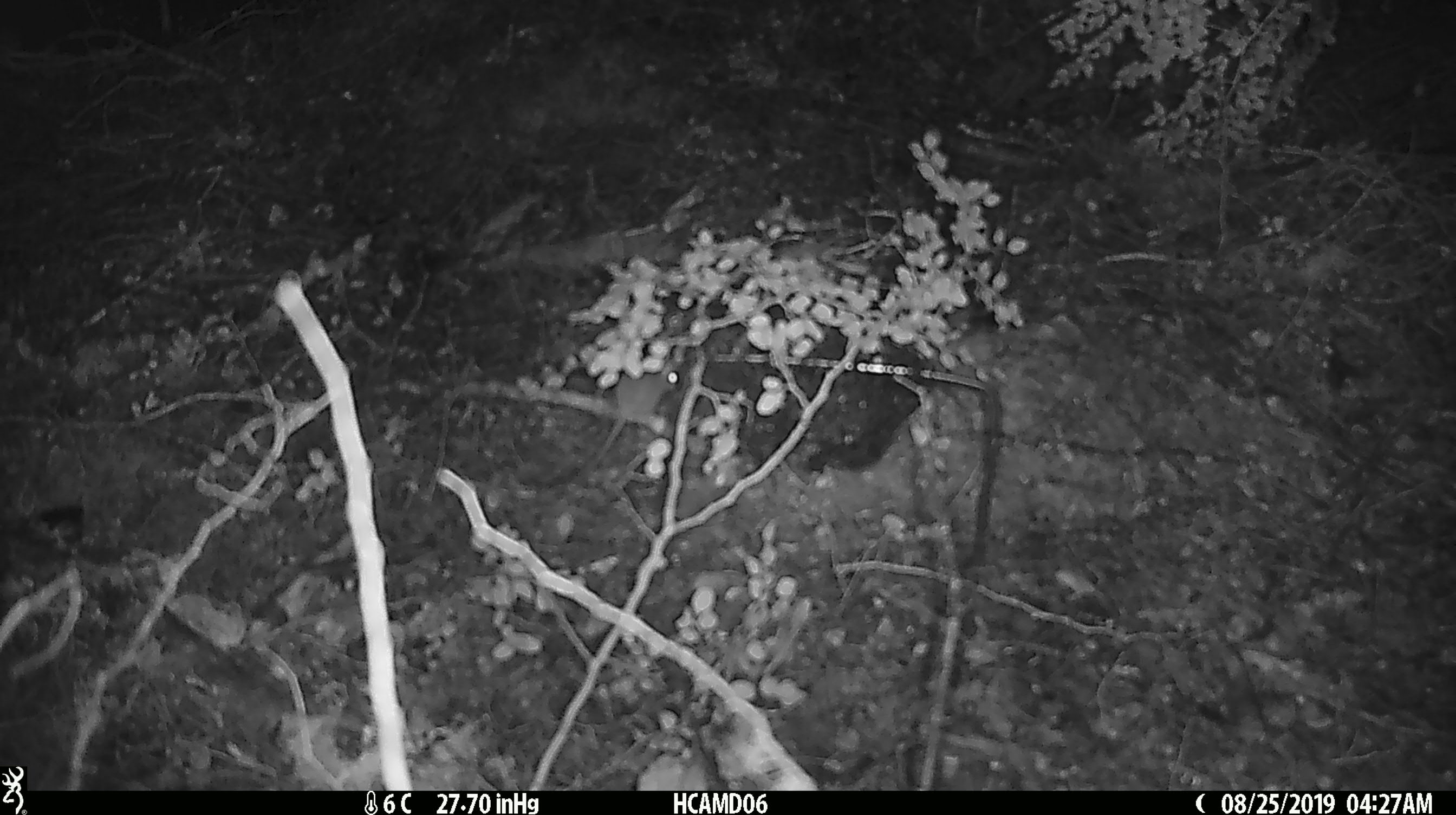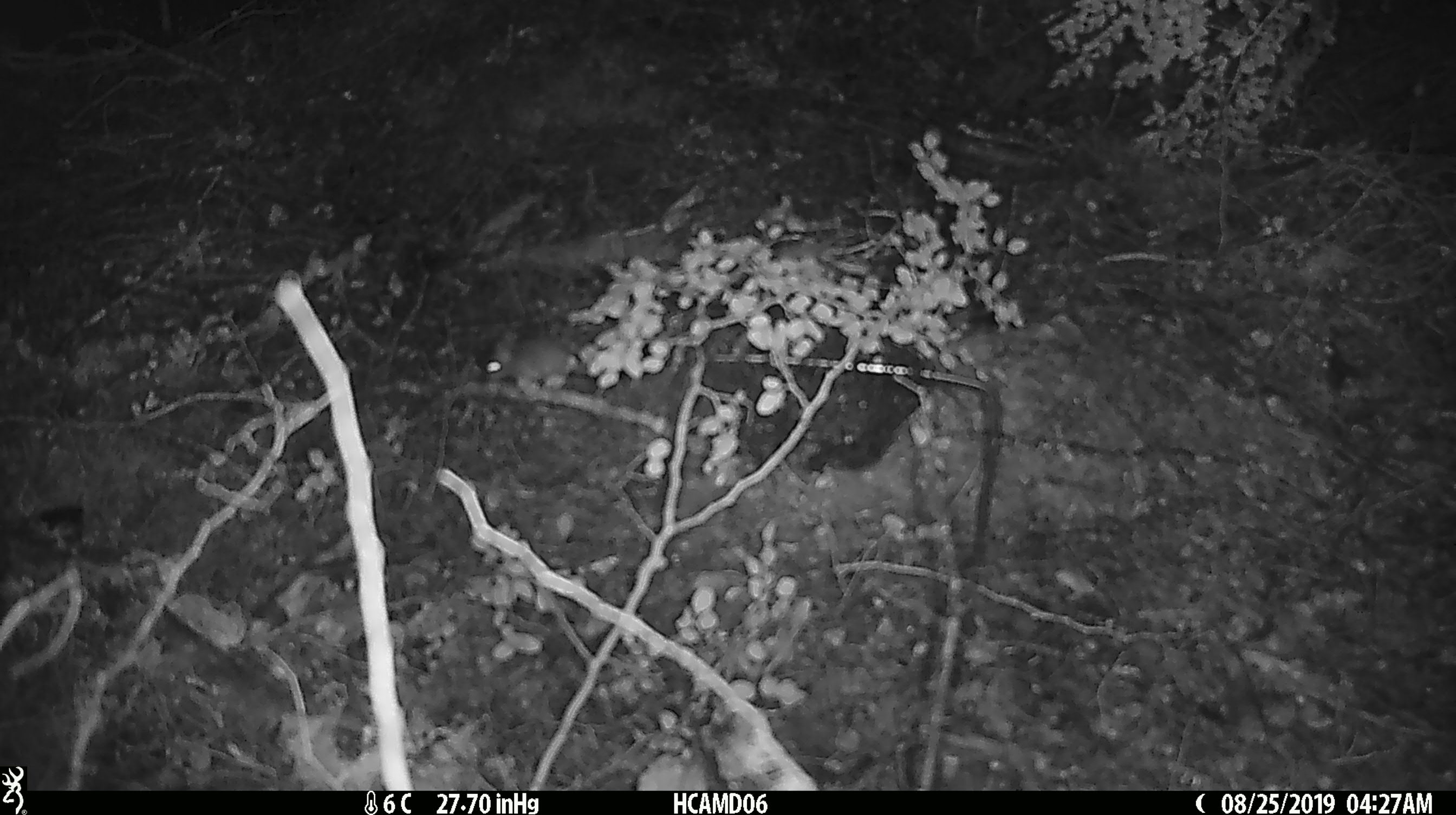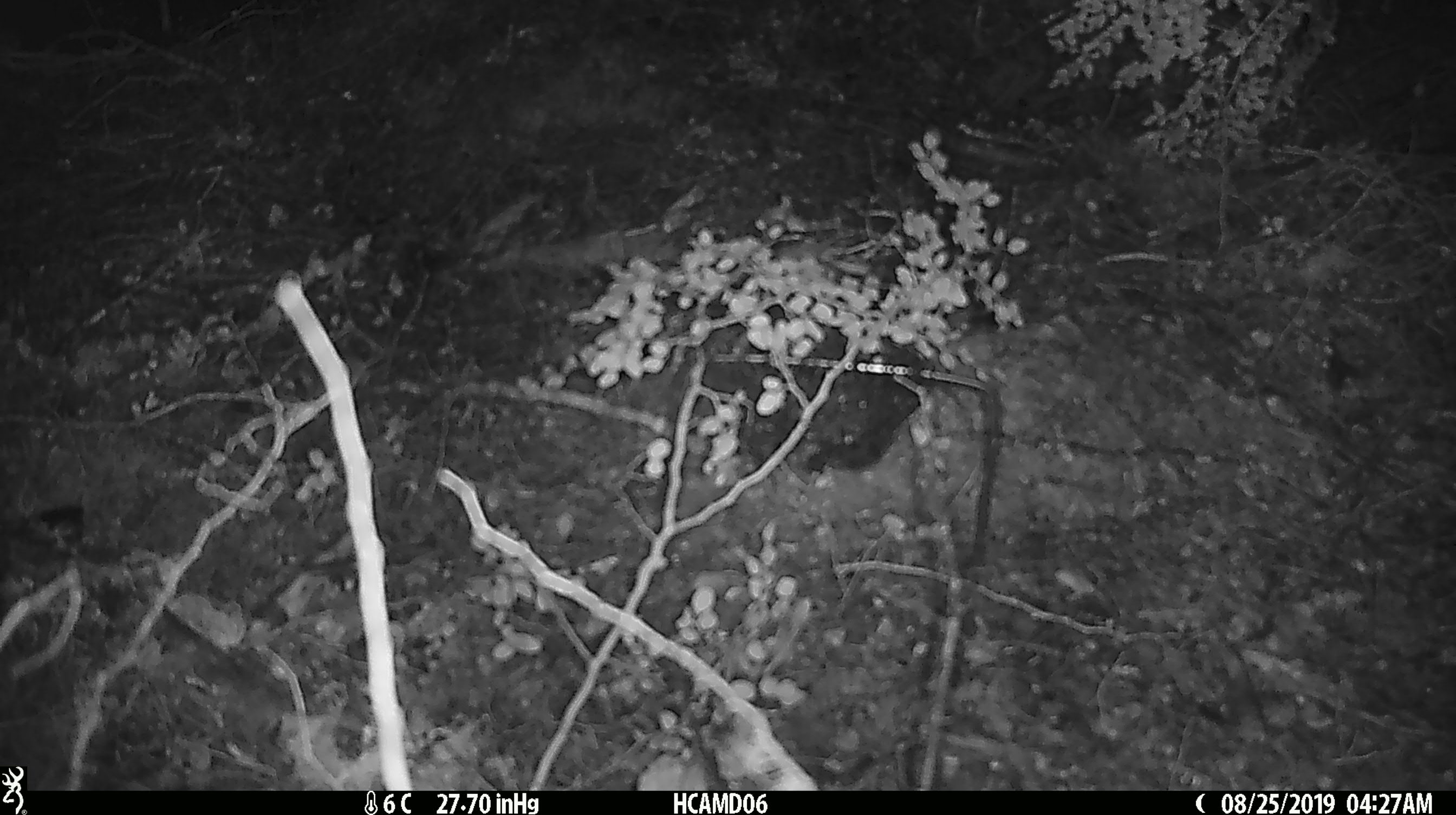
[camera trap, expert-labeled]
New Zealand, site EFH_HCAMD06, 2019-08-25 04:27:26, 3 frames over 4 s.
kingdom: Animalia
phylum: Chordata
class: Mammalia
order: Rodentia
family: Muridae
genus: Mus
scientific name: Mus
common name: mouse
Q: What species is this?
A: Mouse (Mus).